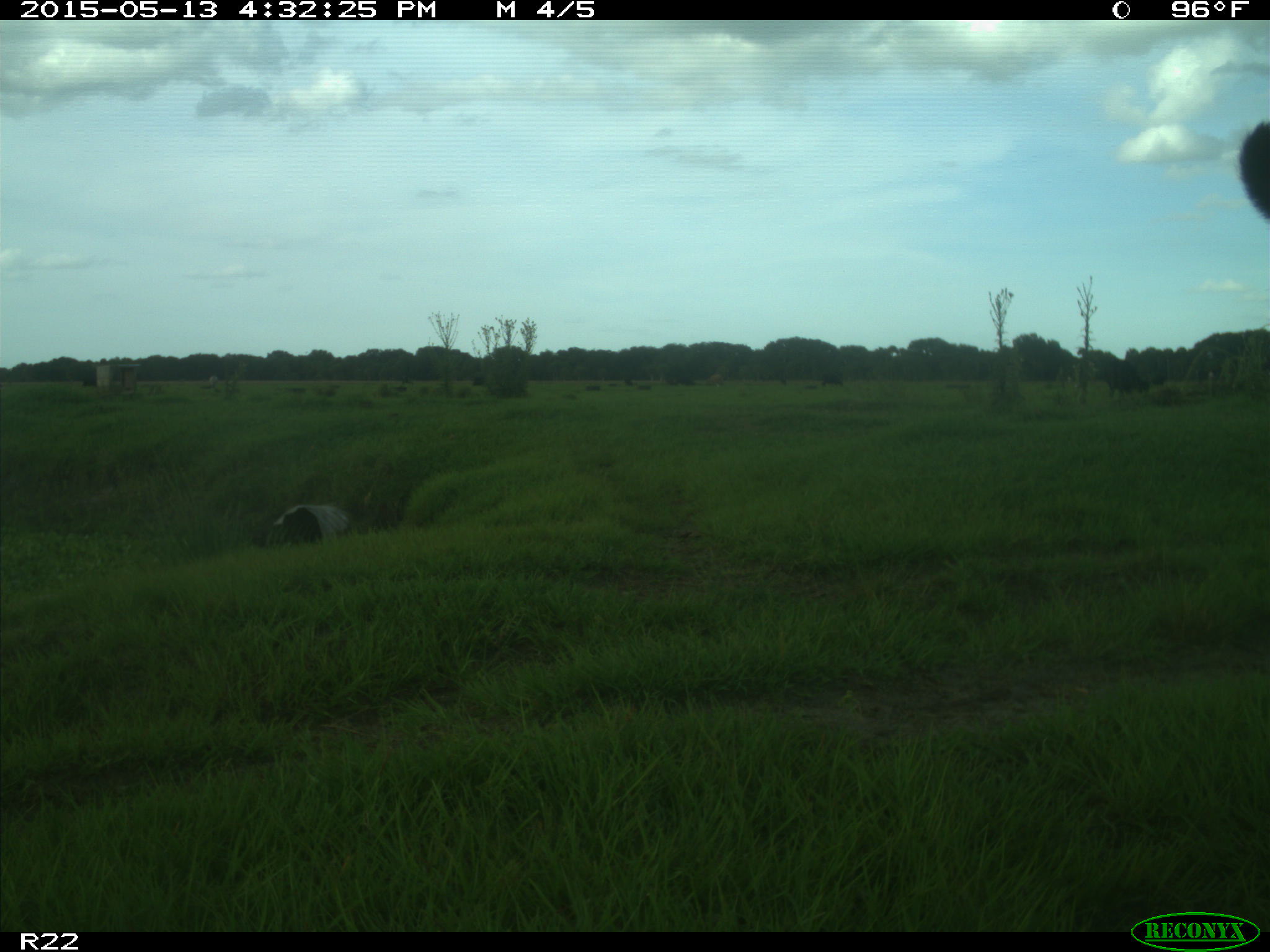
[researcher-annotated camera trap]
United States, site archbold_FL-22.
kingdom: Animalia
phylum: Chordata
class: Mammalia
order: Artiodactyla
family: Bovidae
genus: Bos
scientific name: Bos taurus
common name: domestic cow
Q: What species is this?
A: Bos taurus (domestic cow).